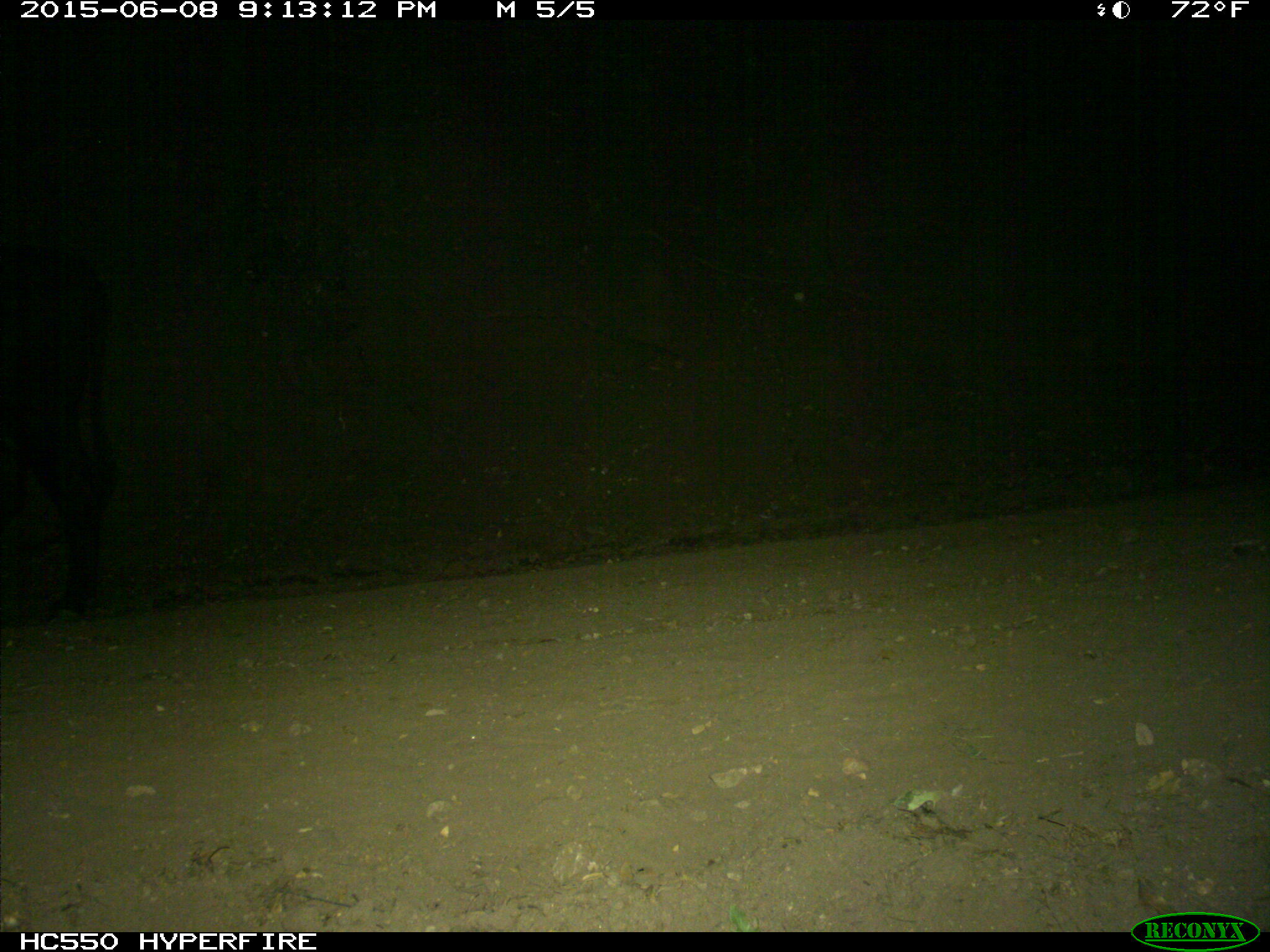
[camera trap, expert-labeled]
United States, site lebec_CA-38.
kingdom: Animalia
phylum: Chordata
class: Mammalia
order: Artiodactyla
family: Bovidae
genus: Bos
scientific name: Bos taurus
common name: domestic cow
Bos taurus (domestic cow).